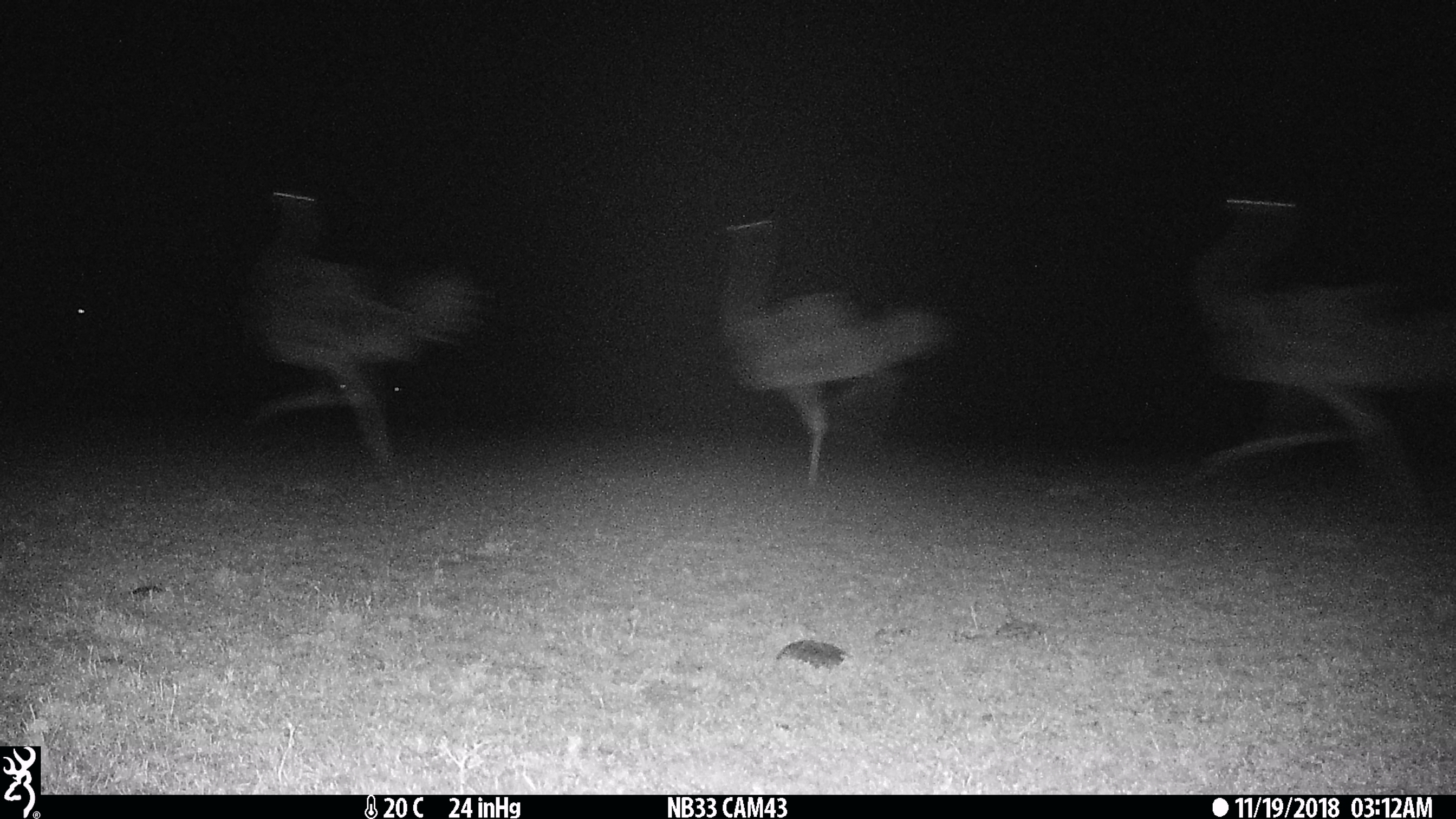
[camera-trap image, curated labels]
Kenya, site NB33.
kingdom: Animalia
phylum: Chordata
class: Aves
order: Struthioniformes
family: Struthionidae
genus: Struthio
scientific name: Struthio camelus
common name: ostrich